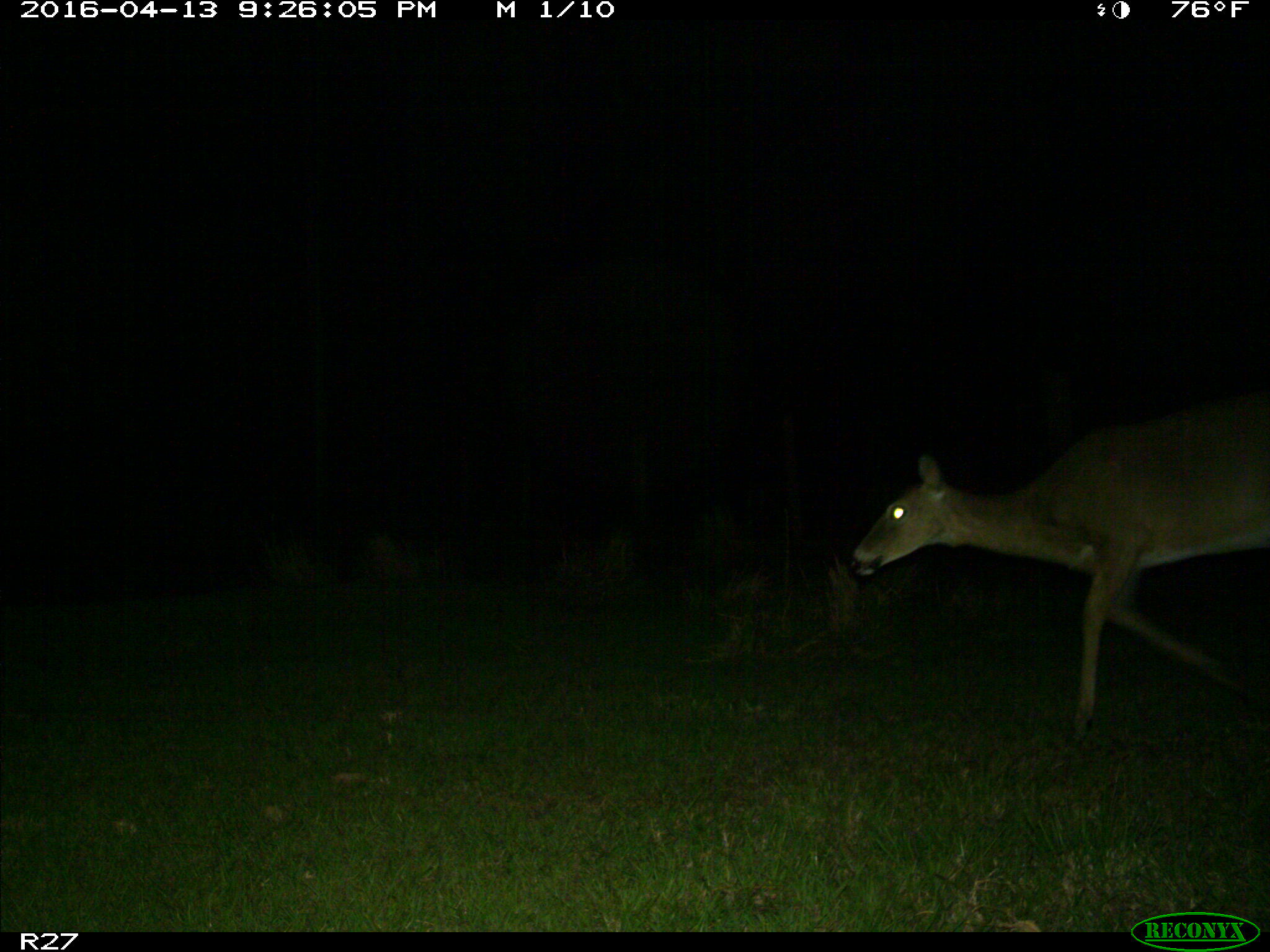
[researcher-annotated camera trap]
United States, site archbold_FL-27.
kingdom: Animalia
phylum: Chordata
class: Mammalia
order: Artiodactyla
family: Cervidae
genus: Odocoileus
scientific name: Odocoileus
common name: deer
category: unidentified deer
Unidentified deer (deer) (Odocoileus).